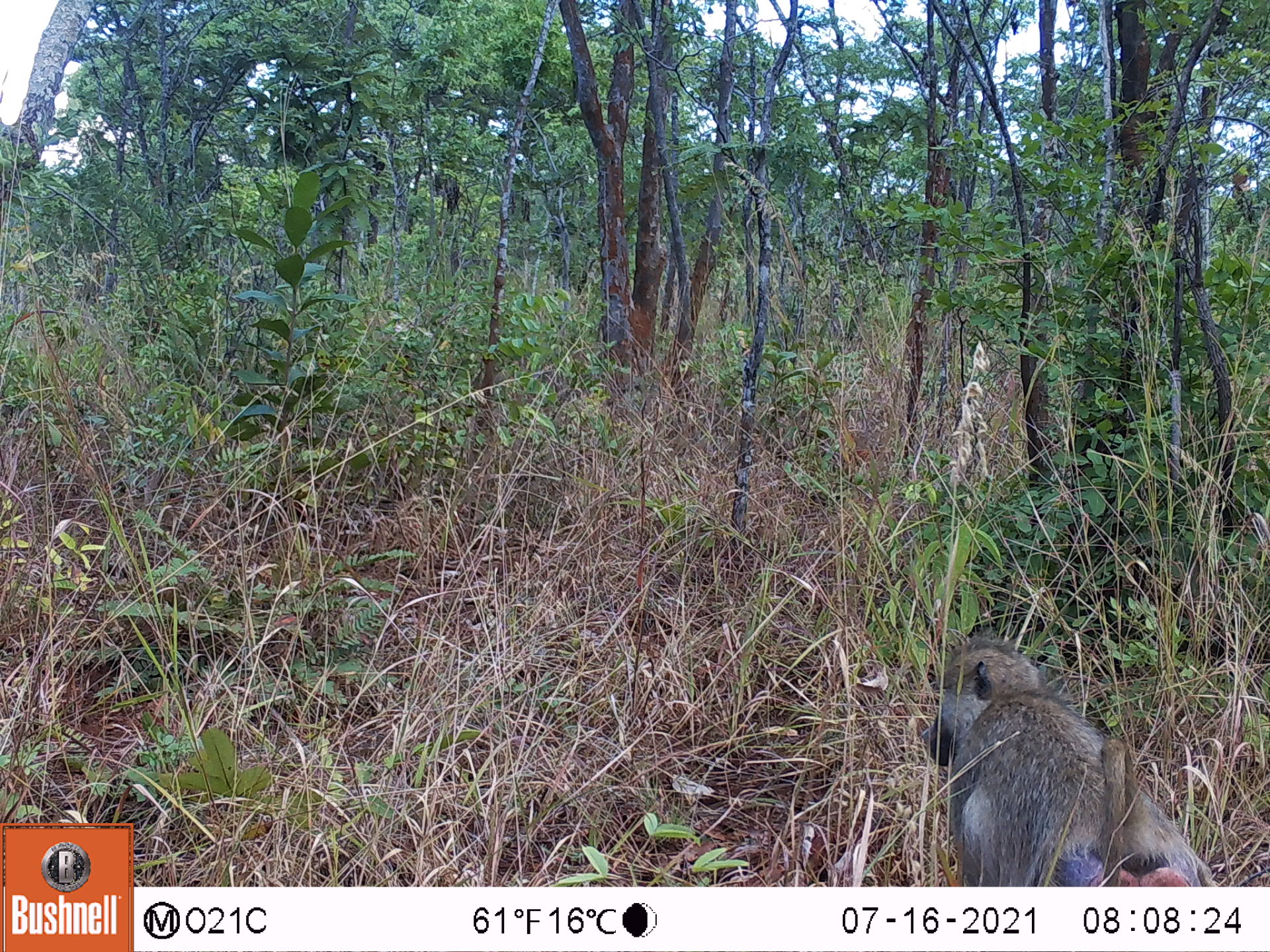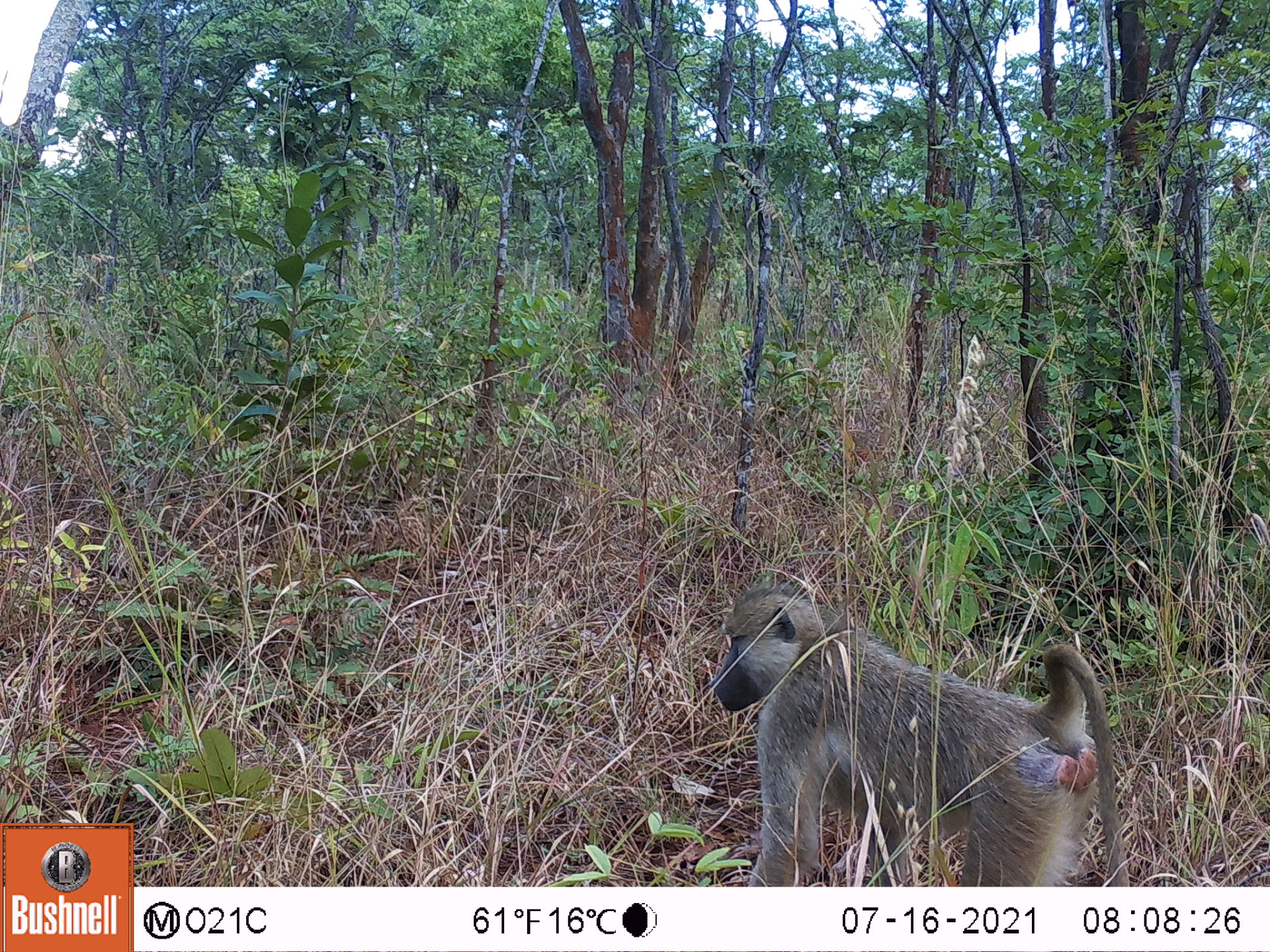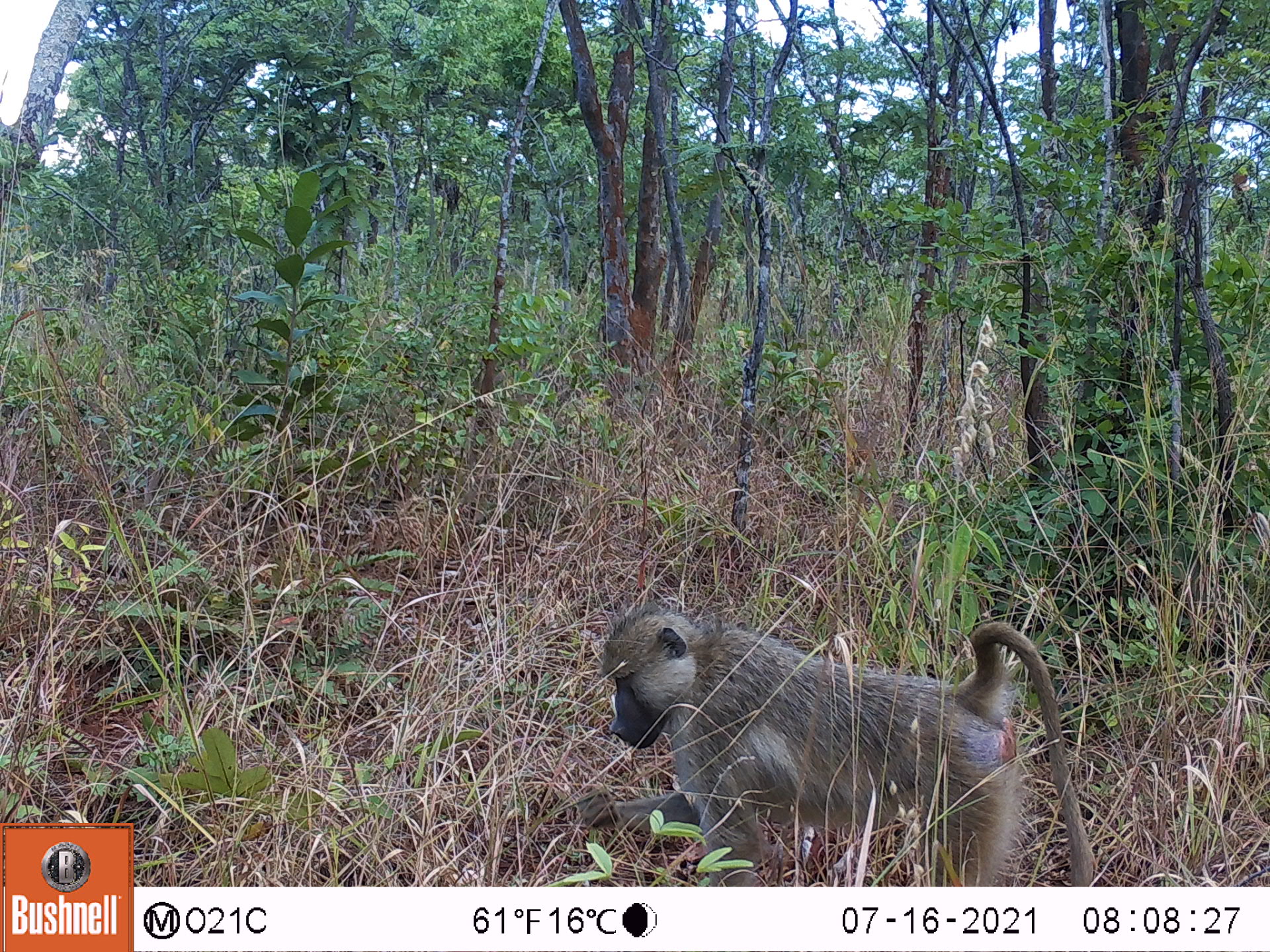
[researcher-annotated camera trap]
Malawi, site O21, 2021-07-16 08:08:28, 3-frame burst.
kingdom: Animalia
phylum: Chordata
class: Mammalia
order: Primates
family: Cercopithecidae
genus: Papio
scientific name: Papio cynocephalus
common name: yellow baboon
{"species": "yellow baboon (Papio cynocephalus)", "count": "1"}